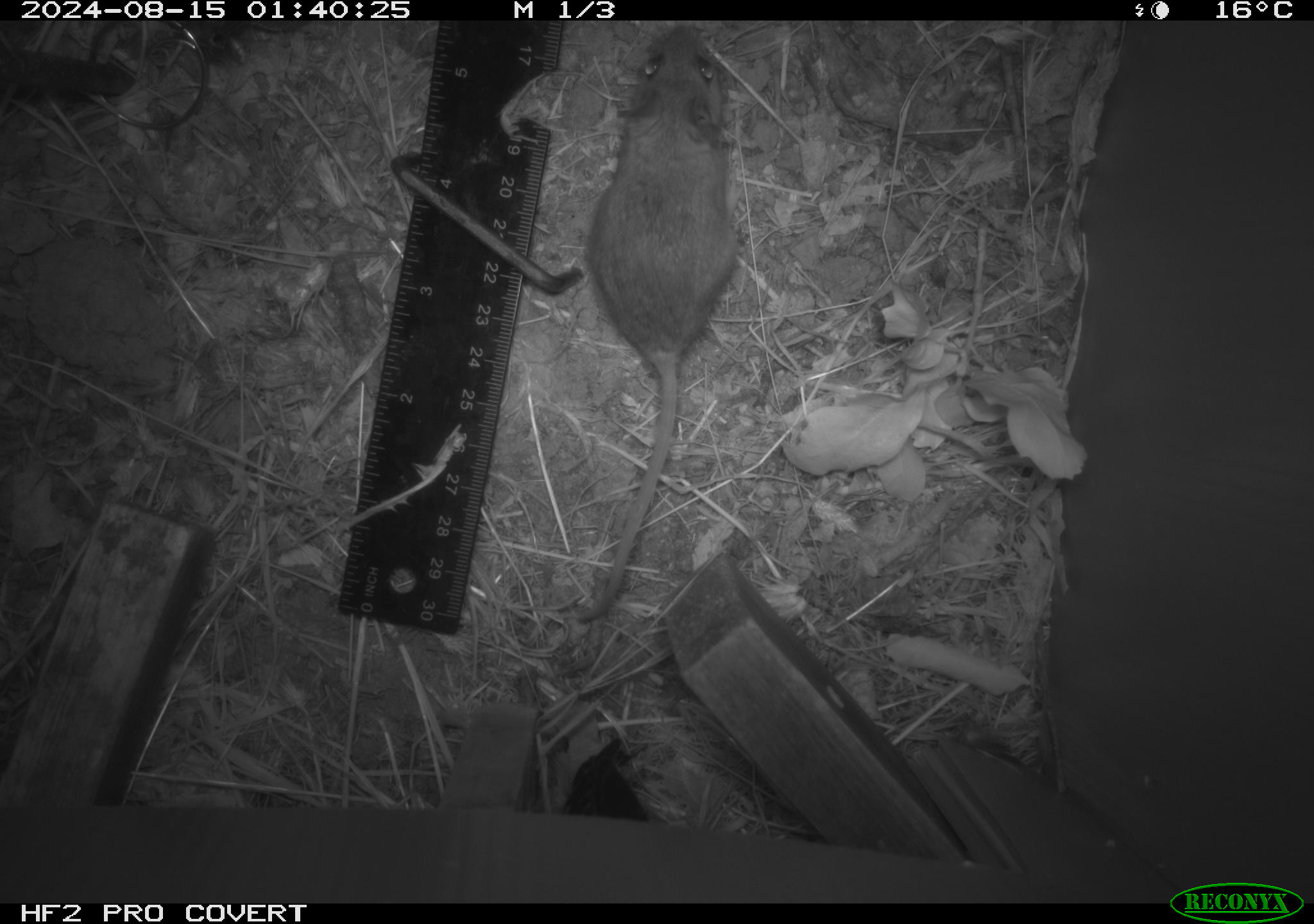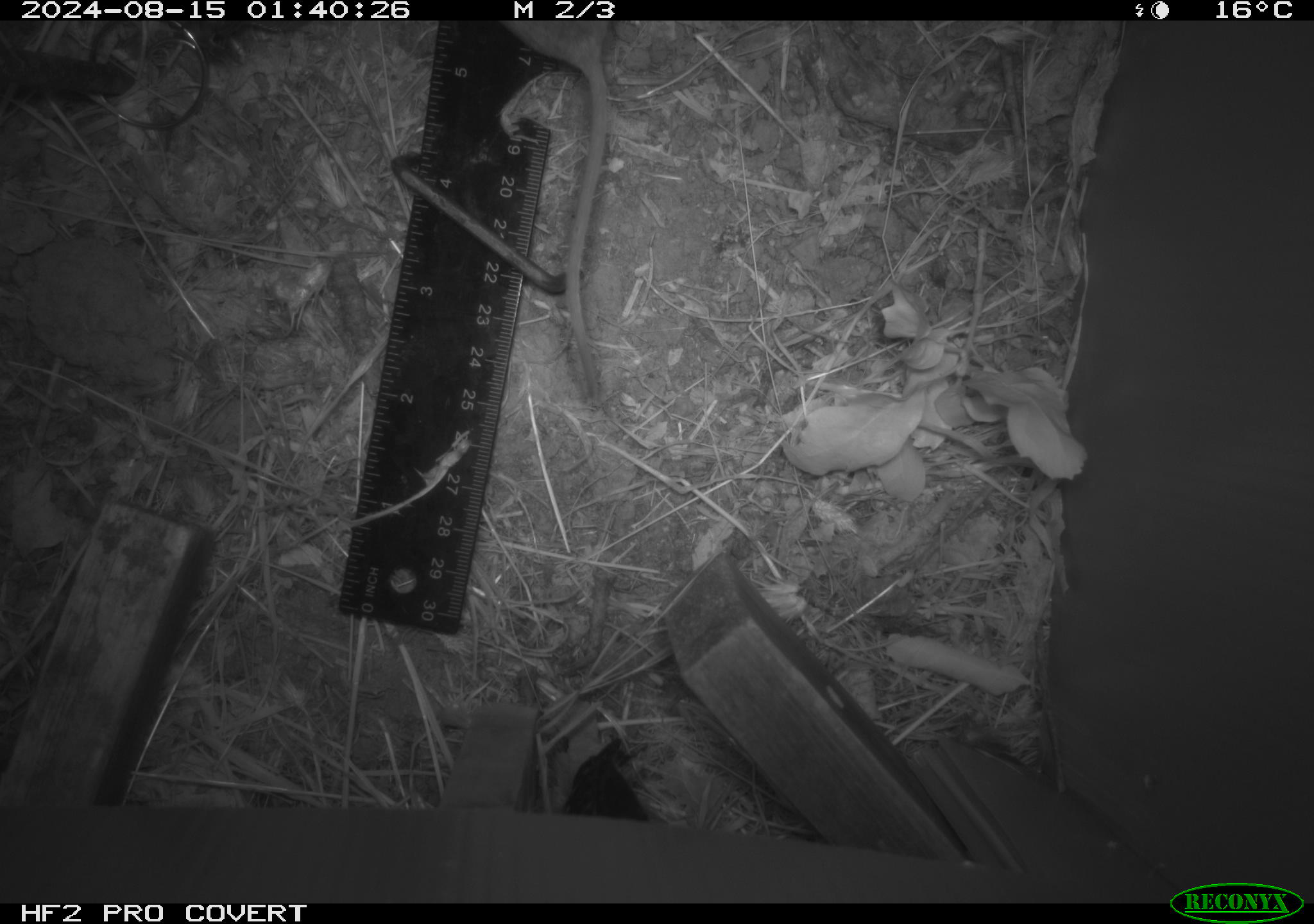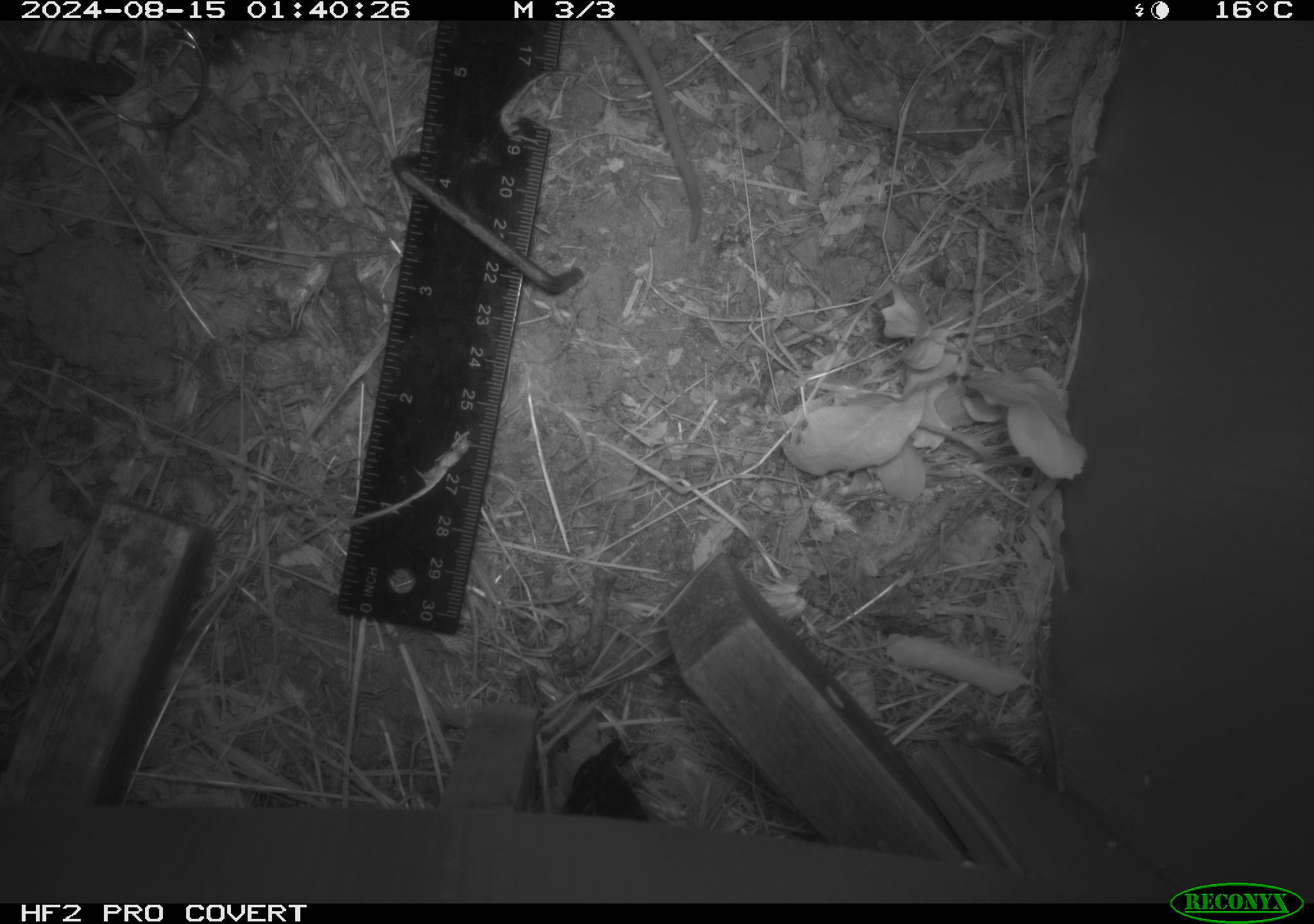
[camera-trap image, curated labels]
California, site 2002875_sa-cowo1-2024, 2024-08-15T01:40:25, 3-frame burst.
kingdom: Animalia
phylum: Chordata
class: Mammalia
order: Rodentia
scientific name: Rodentia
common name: mouse species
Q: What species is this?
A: Mouse species (Rodentia).